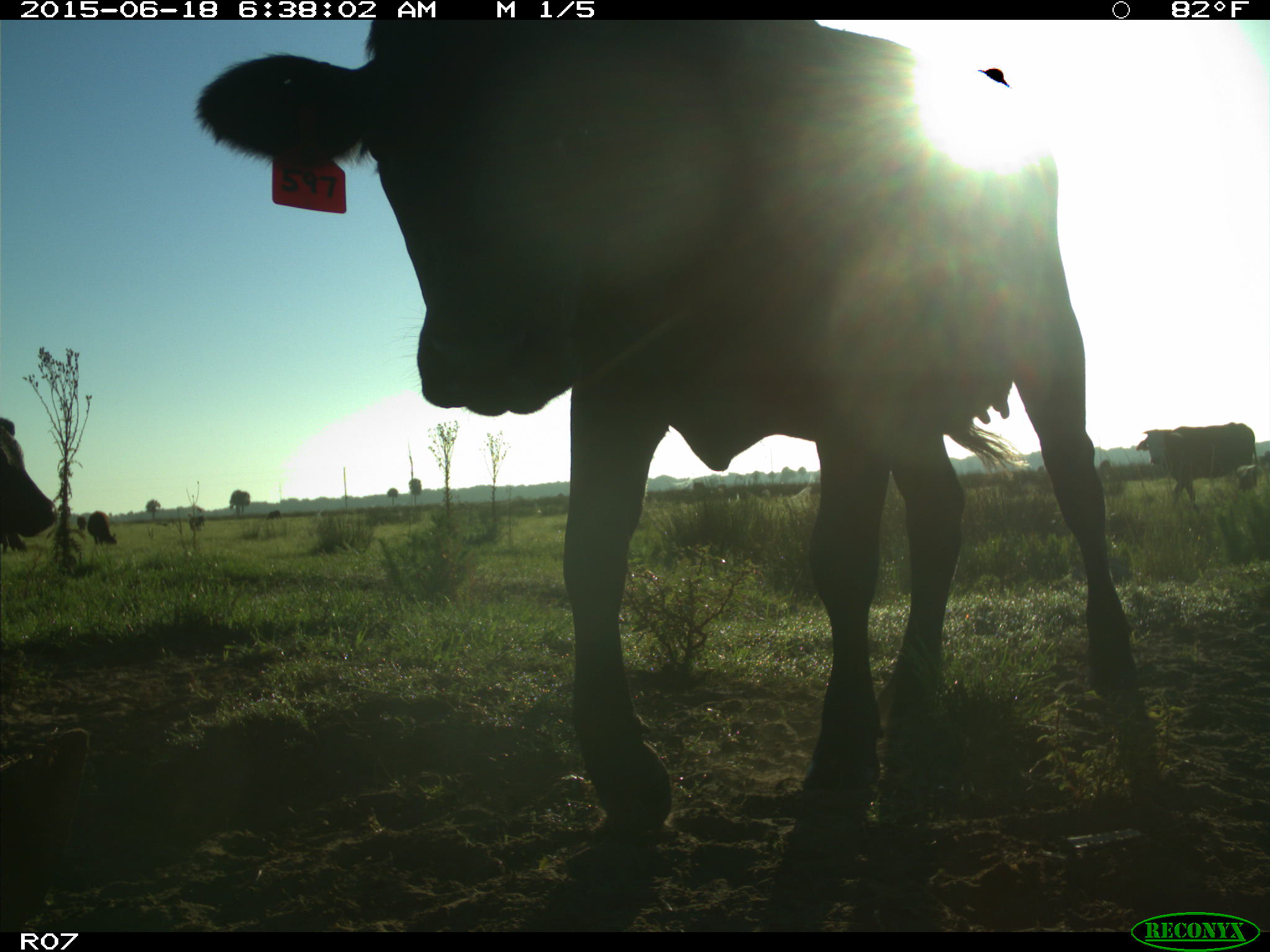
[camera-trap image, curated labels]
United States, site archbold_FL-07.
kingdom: Animalia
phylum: Chordata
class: Mammalia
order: Artiodactyla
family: Bovidae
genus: Bos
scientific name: Bos taurus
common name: domestic cow